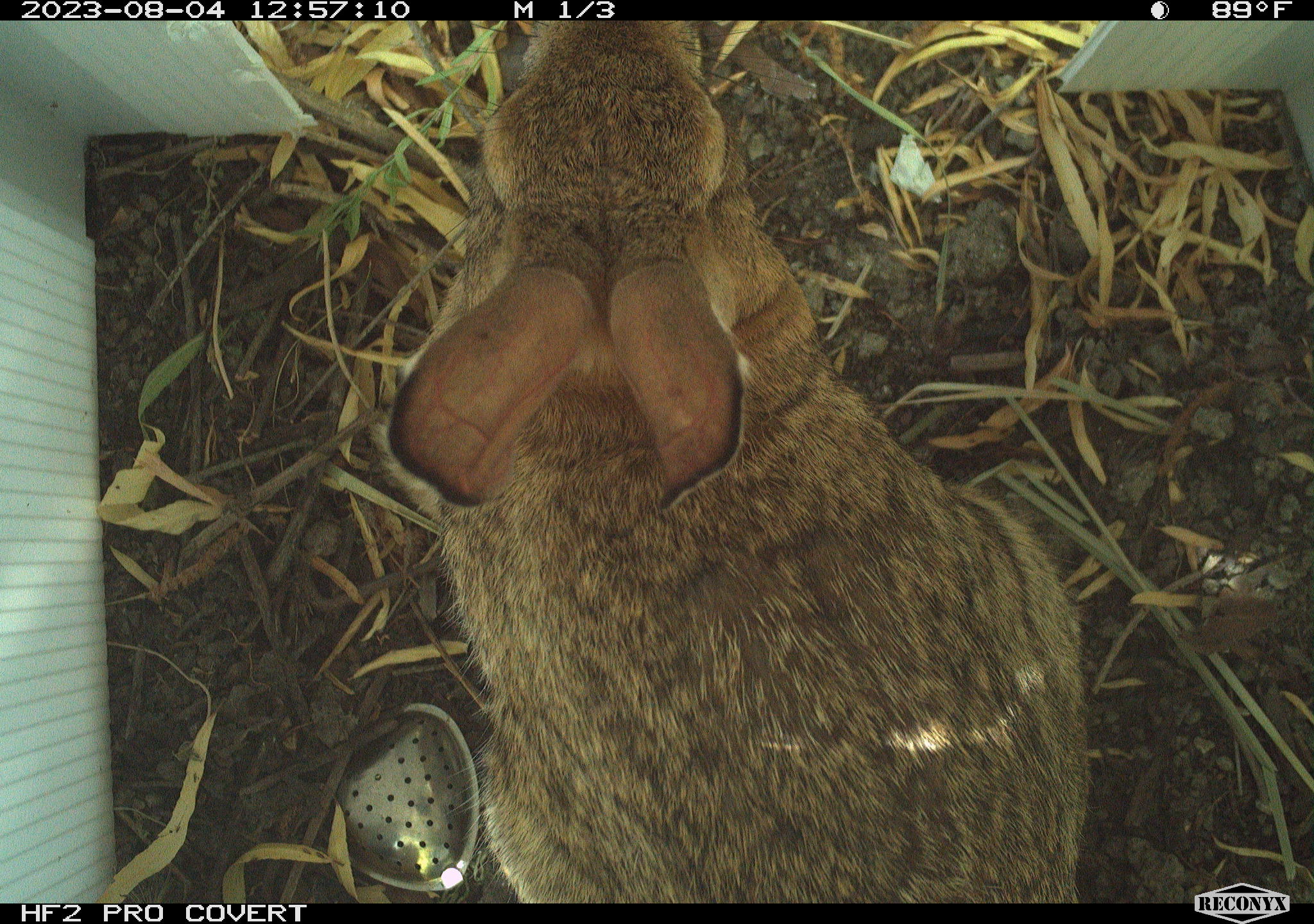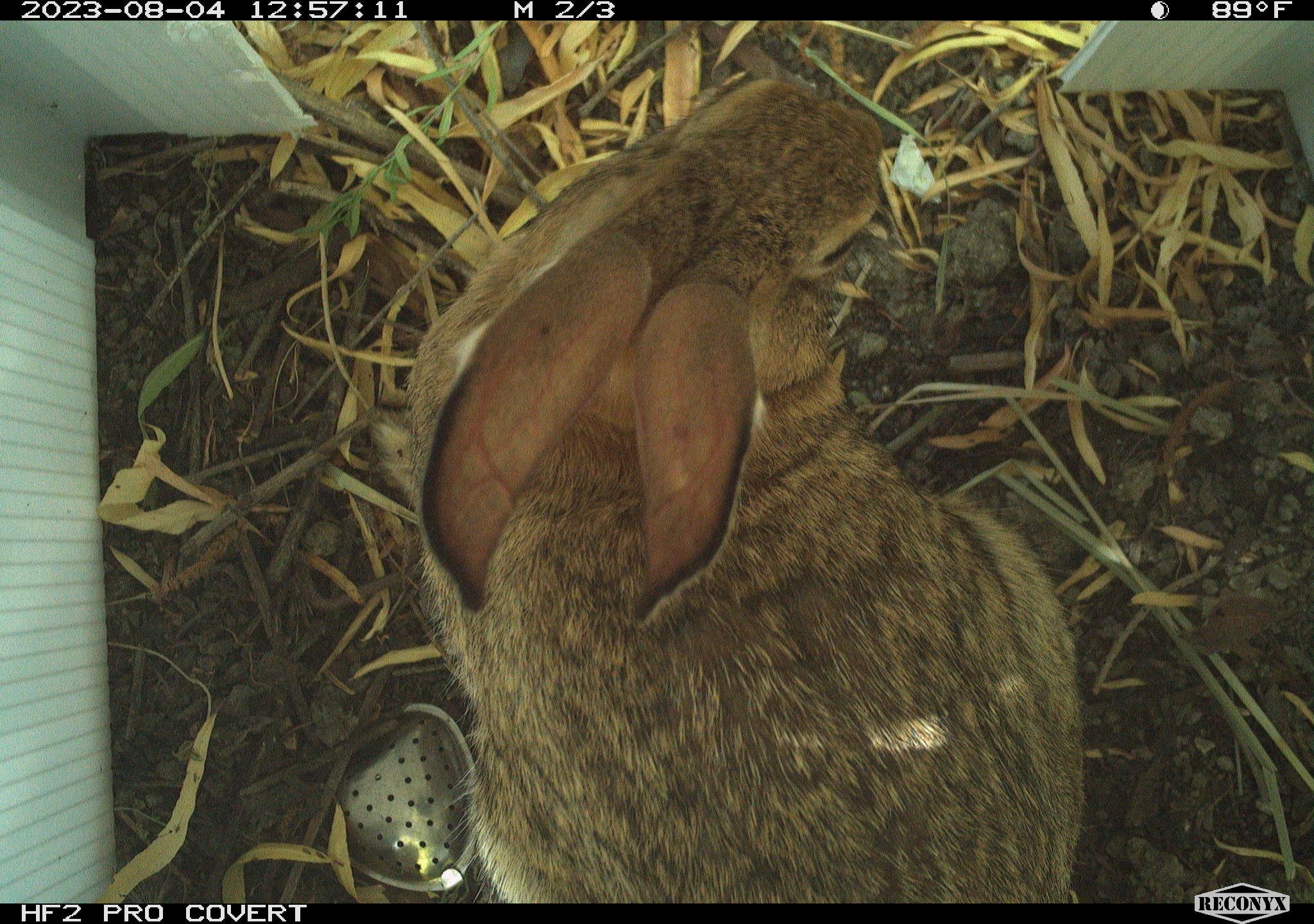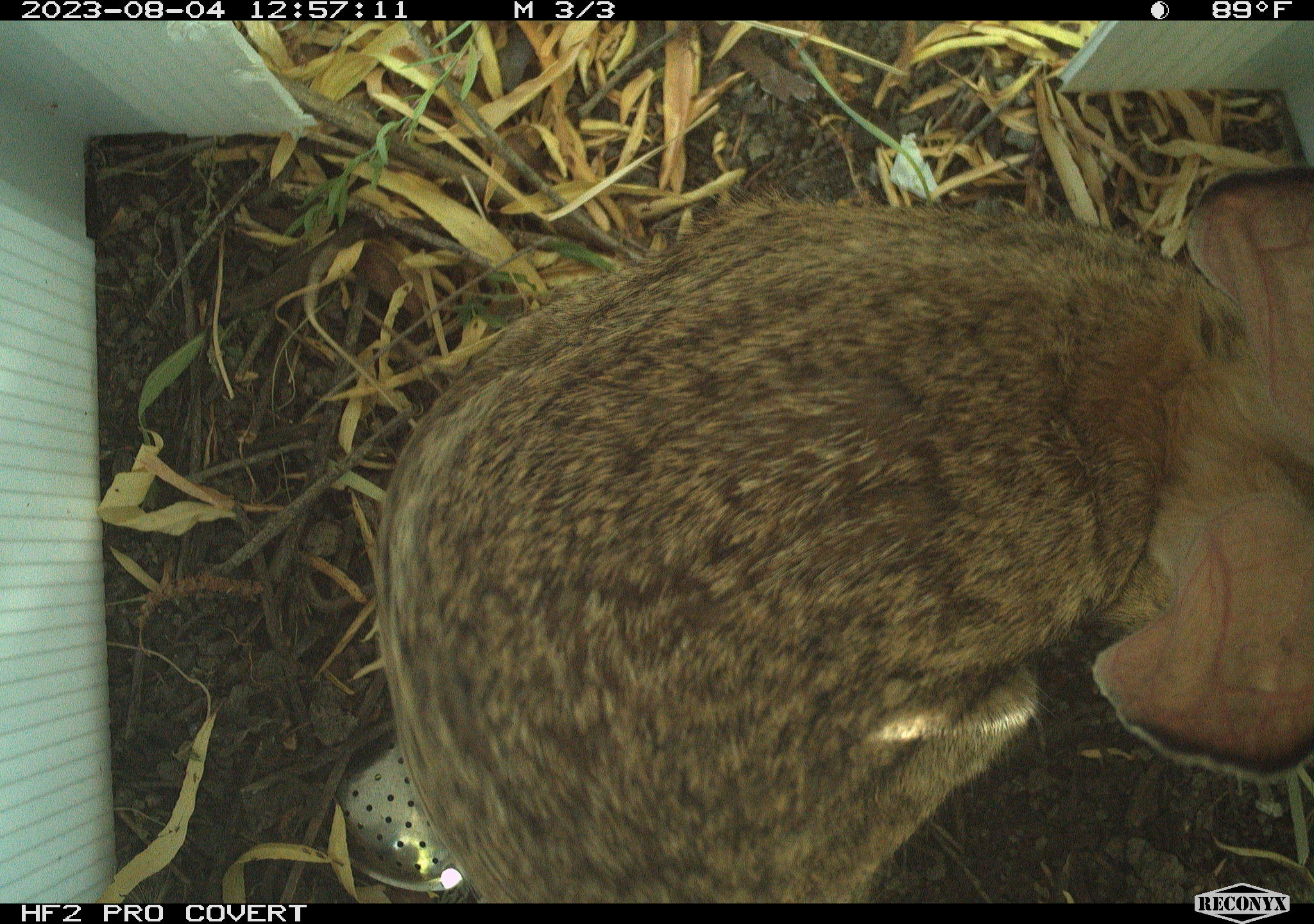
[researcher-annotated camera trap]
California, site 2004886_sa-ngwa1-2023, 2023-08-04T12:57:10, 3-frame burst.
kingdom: Animalia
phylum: Chordata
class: Mammalia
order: Lagomorpha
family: Leporidae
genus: Sylvilagus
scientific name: Sylvilagus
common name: cottontail rabbits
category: sylvilagus species